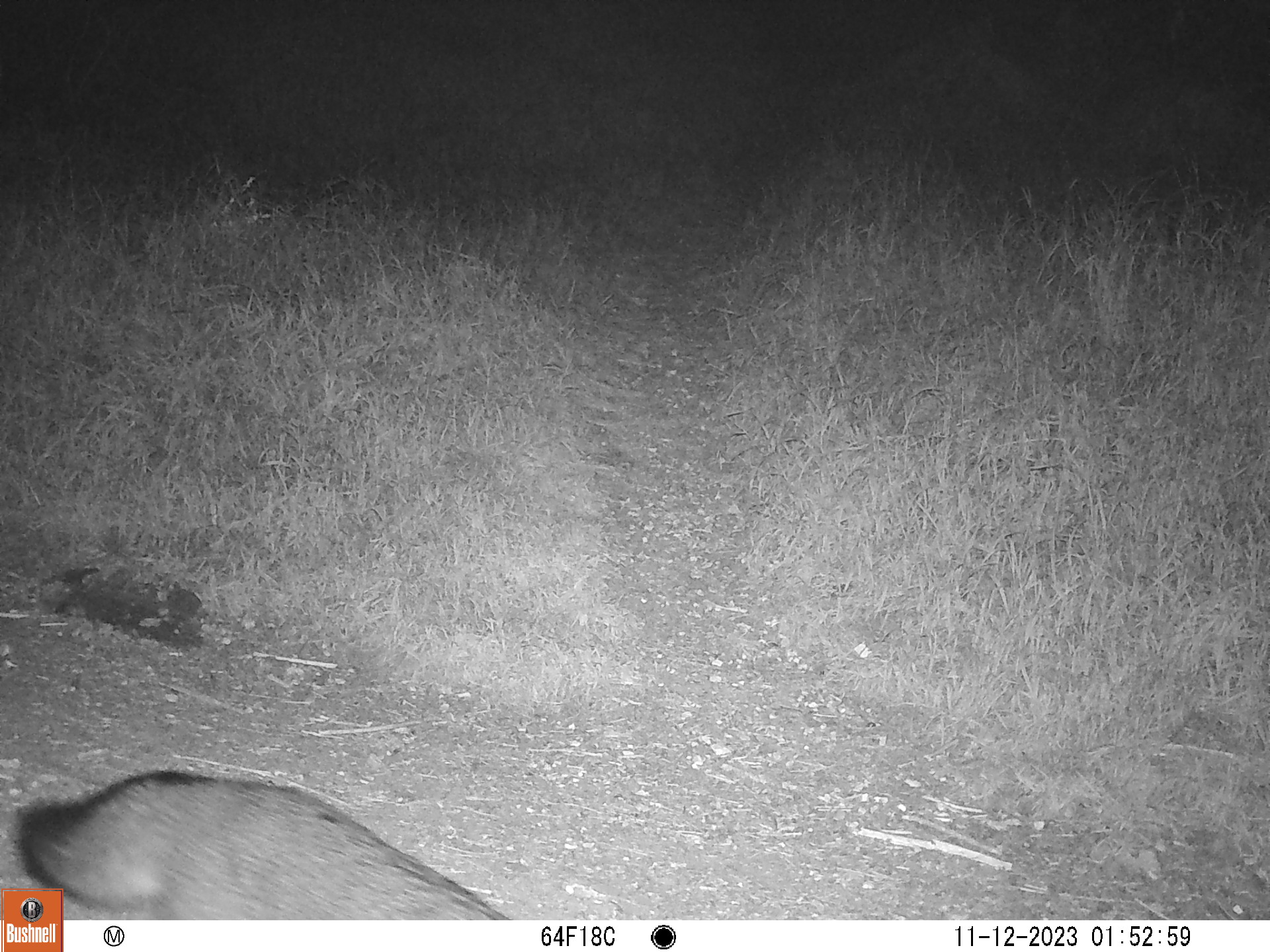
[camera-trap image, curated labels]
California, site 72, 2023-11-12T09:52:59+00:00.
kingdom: Animalia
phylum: Chordata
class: Mammalia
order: Carnivora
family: Canidae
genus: Urocyon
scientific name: Urocyon cinereoargenteus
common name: gray fox